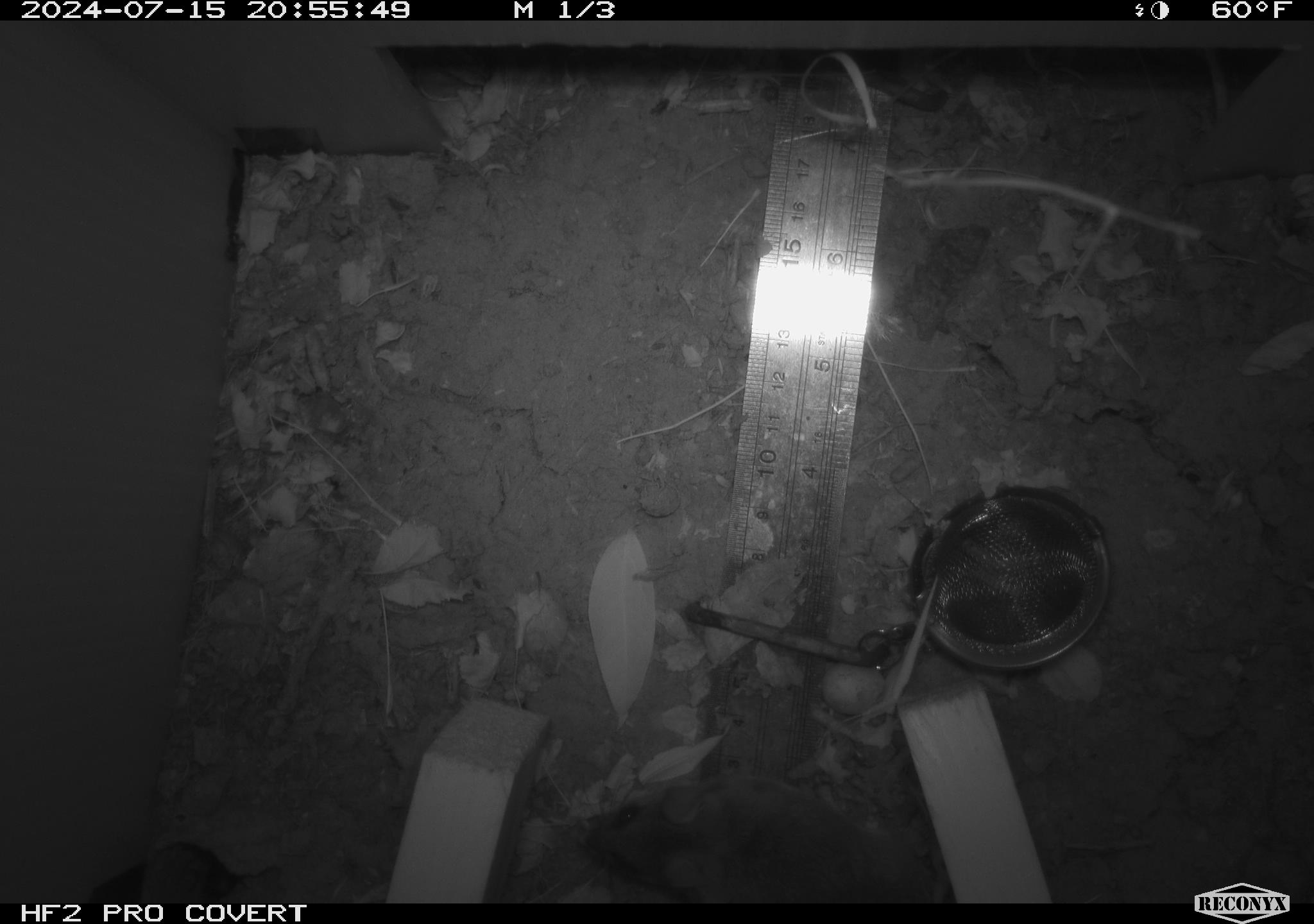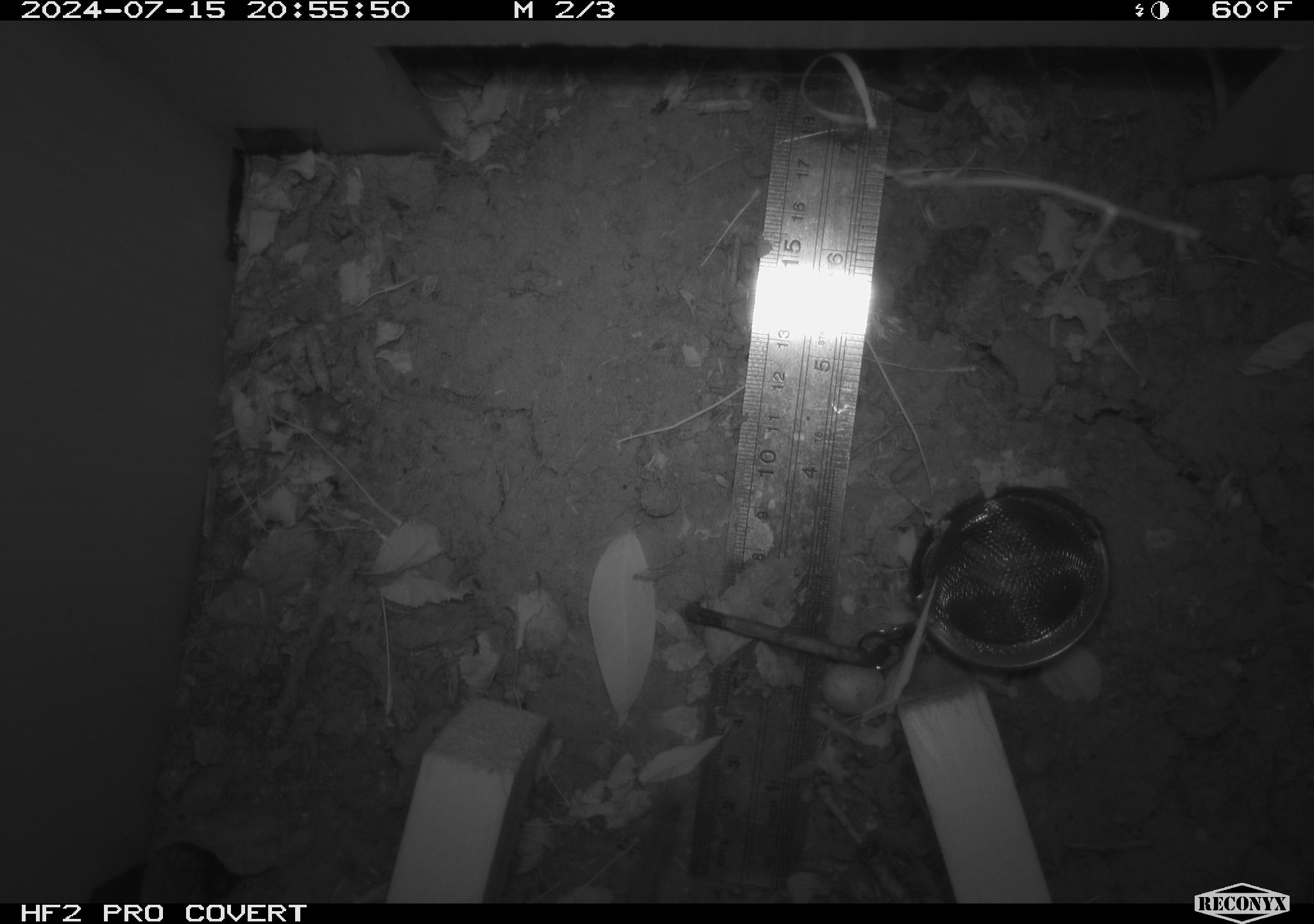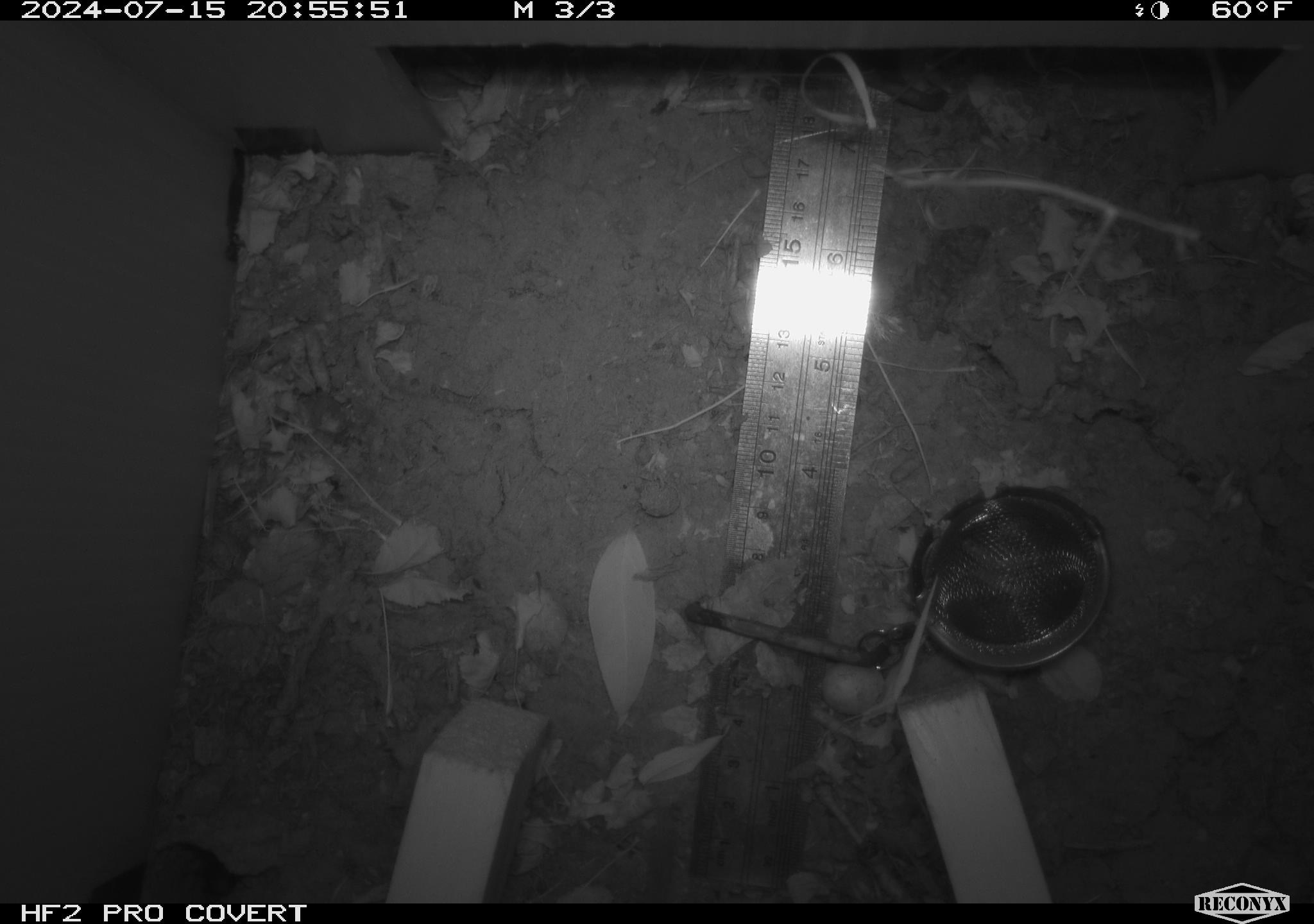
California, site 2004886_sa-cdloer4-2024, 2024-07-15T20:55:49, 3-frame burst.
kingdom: Animalia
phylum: Chordata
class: Mammalia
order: Rodentia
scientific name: Rodentia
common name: rodent